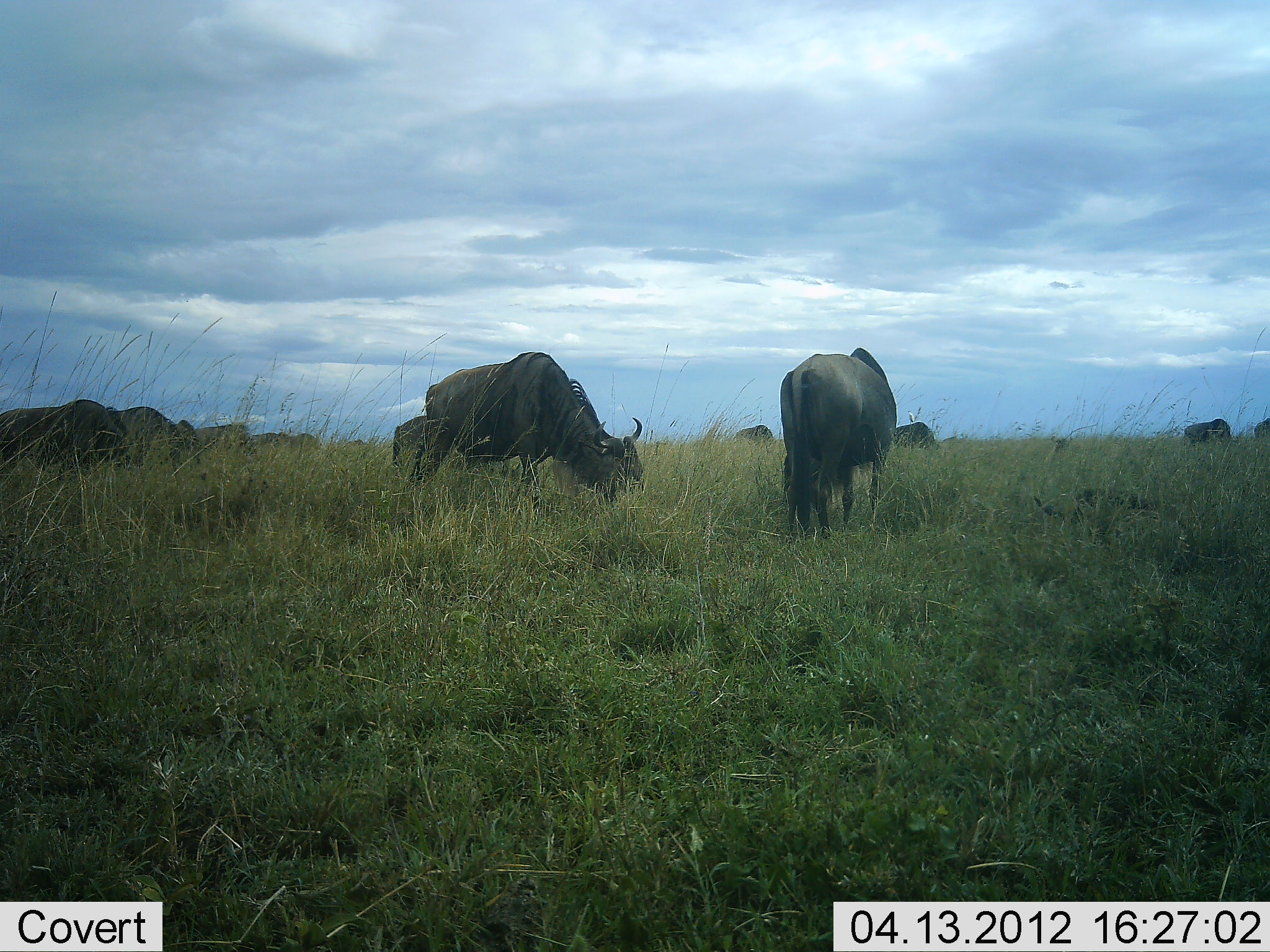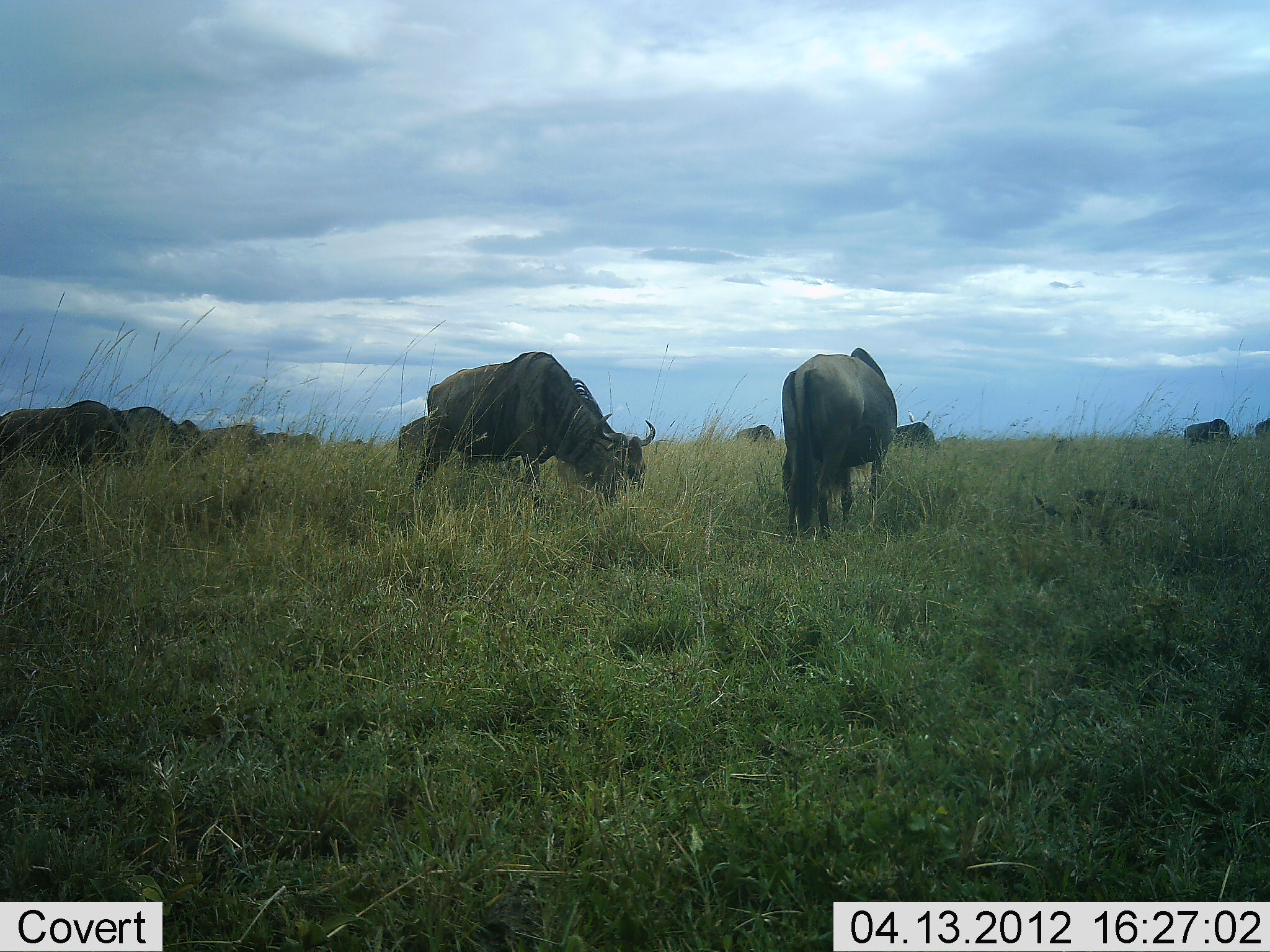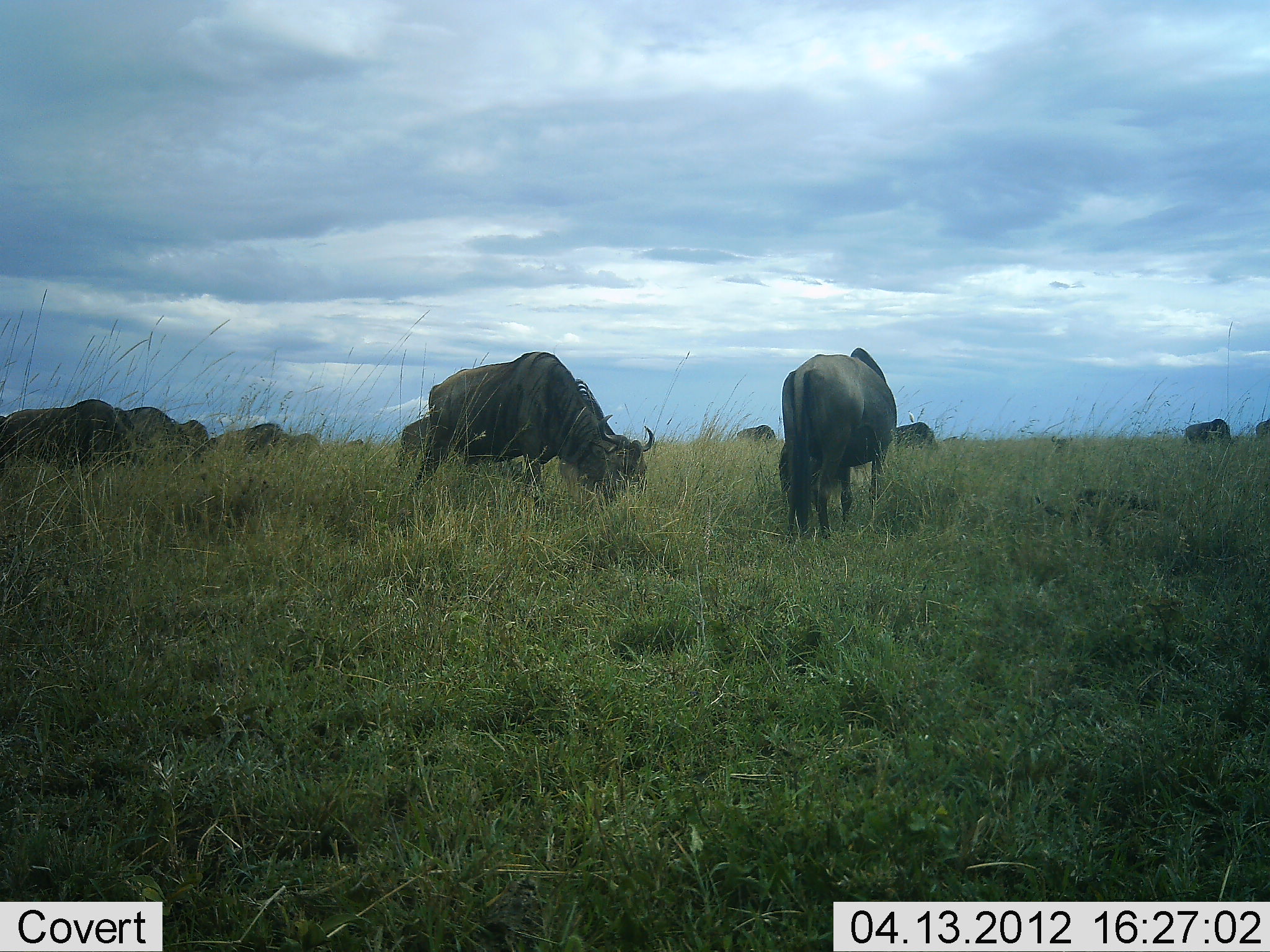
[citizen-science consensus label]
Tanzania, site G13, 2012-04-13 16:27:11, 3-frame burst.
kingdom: Animalia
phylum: Chordata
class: Mammalia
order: Artiodactyla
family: Bovidae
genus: Connochaetes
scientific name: Connochaetes taurinus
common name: blue wildebeest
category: wildebeest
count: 11-50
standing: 29%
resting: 6%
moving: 26%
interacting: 0%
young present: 0%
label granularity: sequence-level